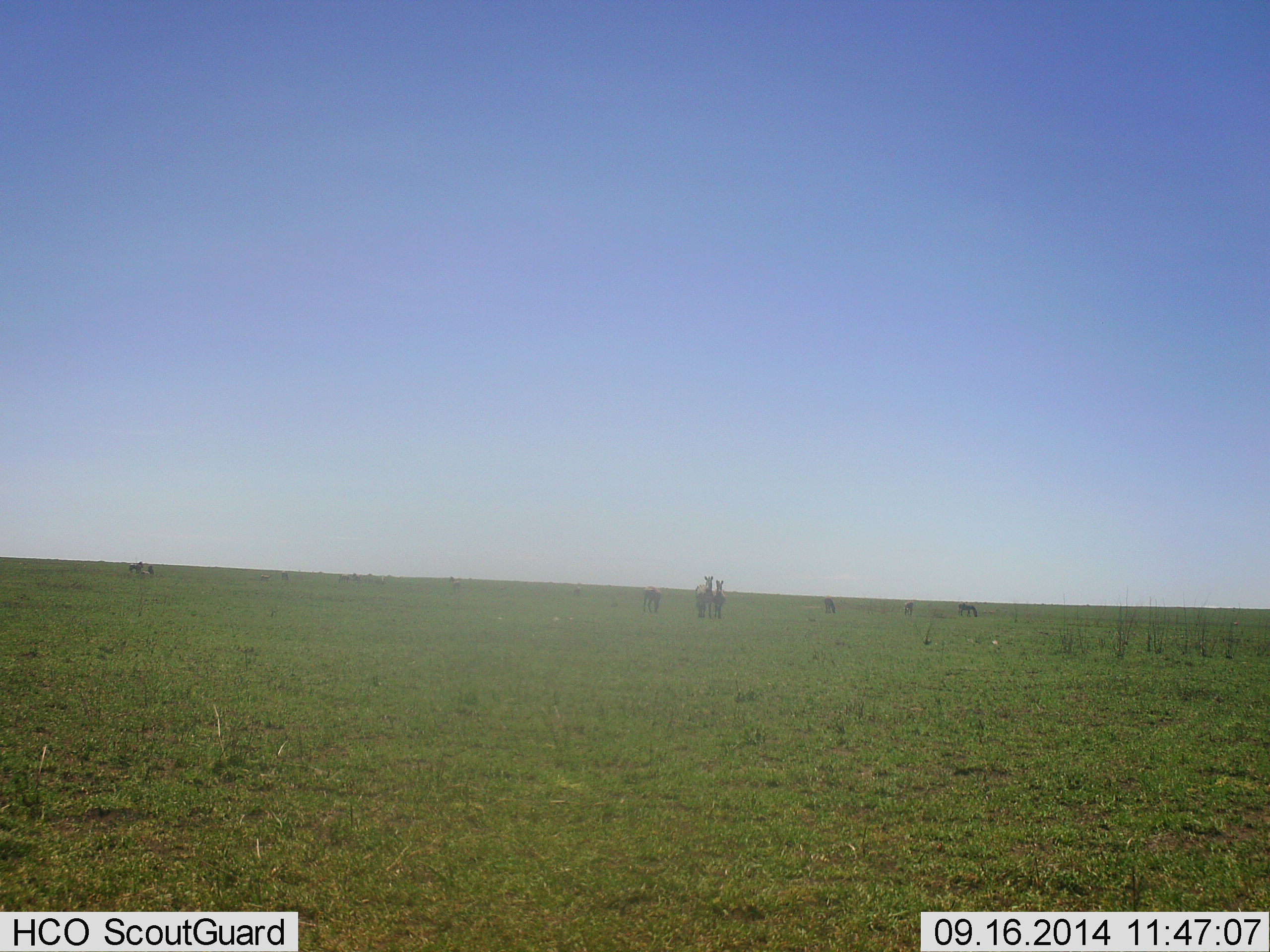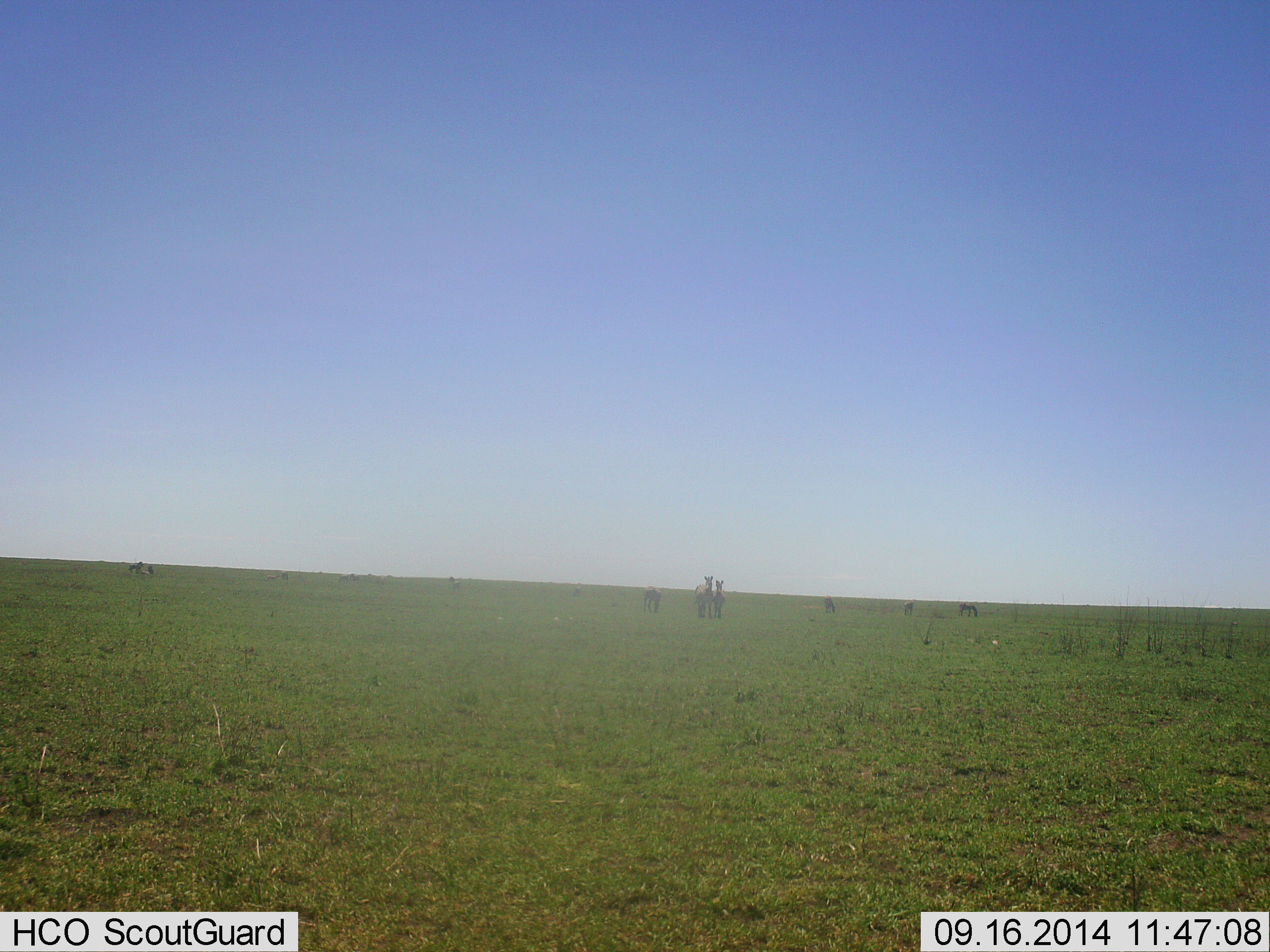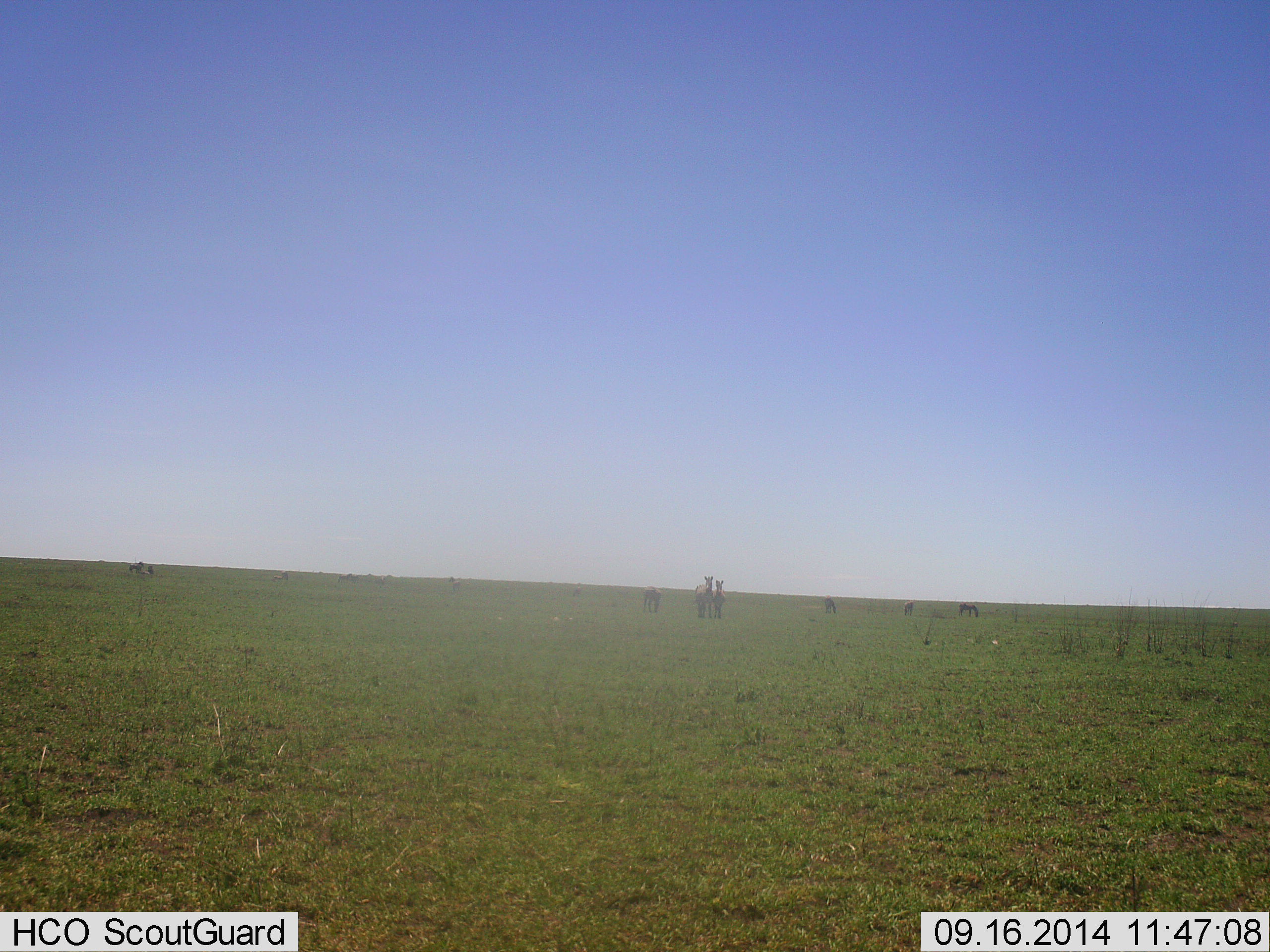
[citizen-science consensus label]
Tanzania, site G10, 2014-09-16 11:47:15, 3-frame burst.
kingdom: Animalia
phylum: Chordata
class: Mammalia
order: Perissodactyla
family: Equidae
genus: Equus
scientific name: Equus quagga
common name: plains zebra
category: zebra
Zebra (plains zebra) (Equus quagga), count 7. Behavior (volunteer vote fractions): standing 100%, resting 0%, moving 0%, interacting 0%. Young present (vote fraction): 10%. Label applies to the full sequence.